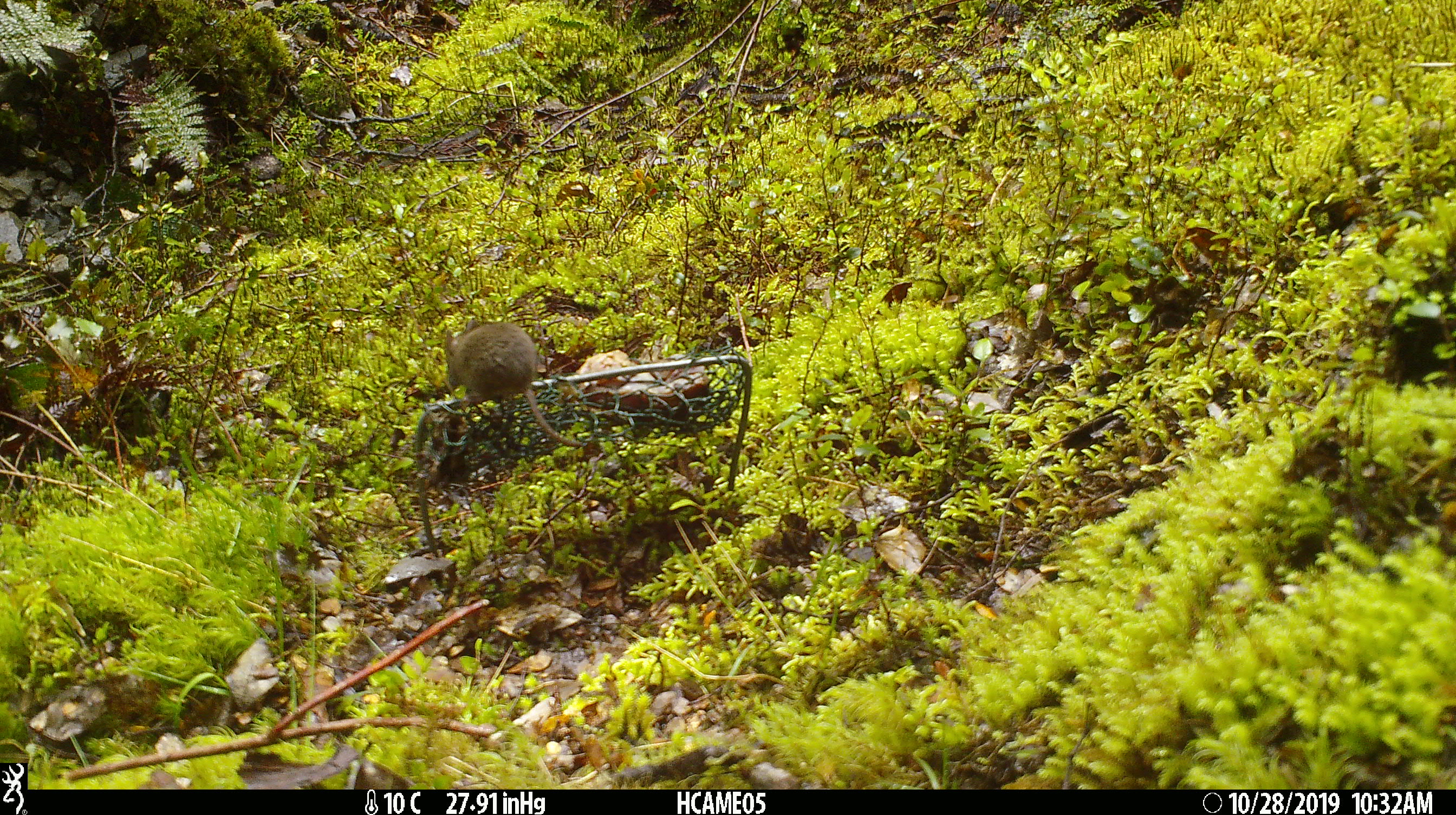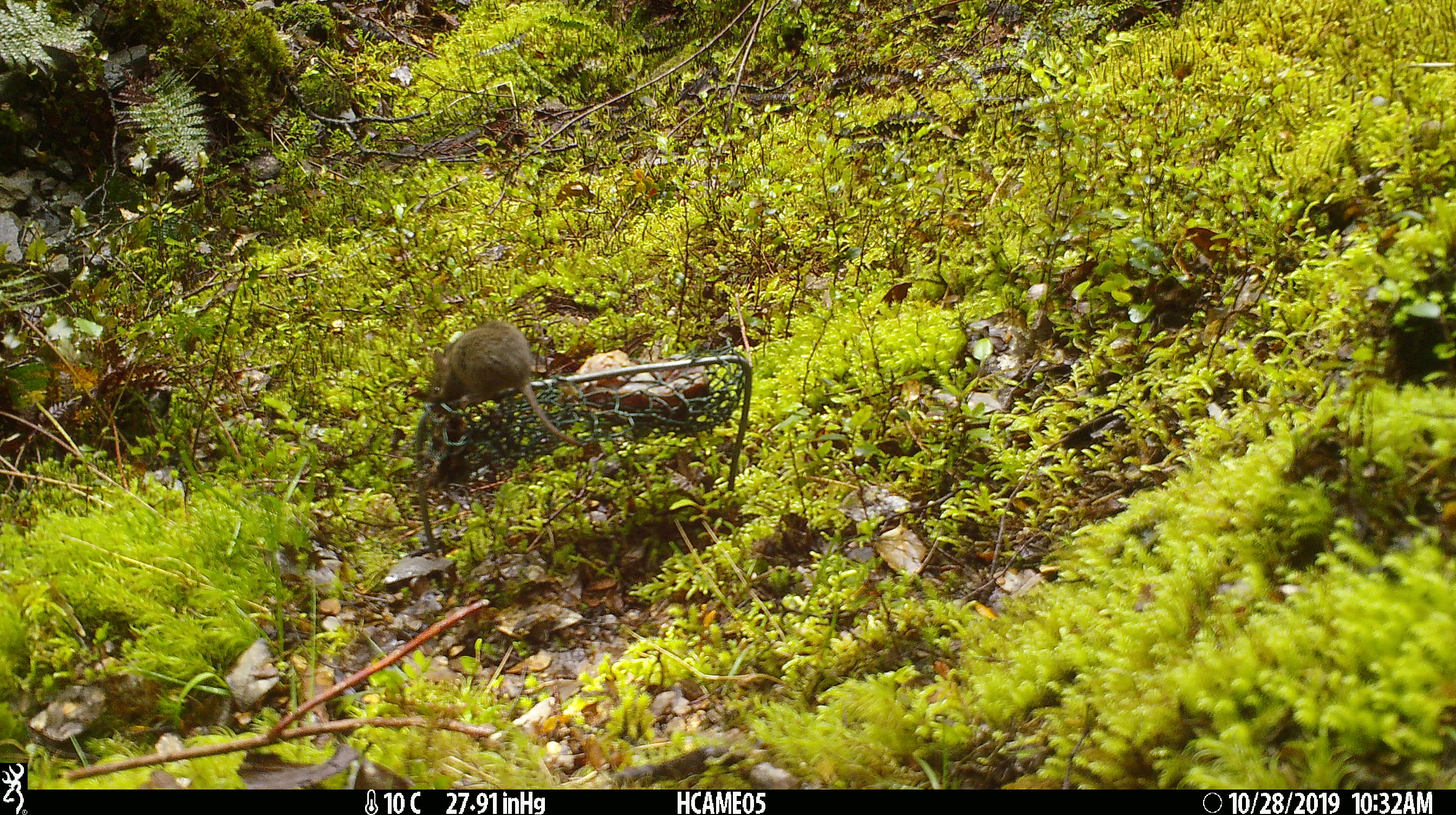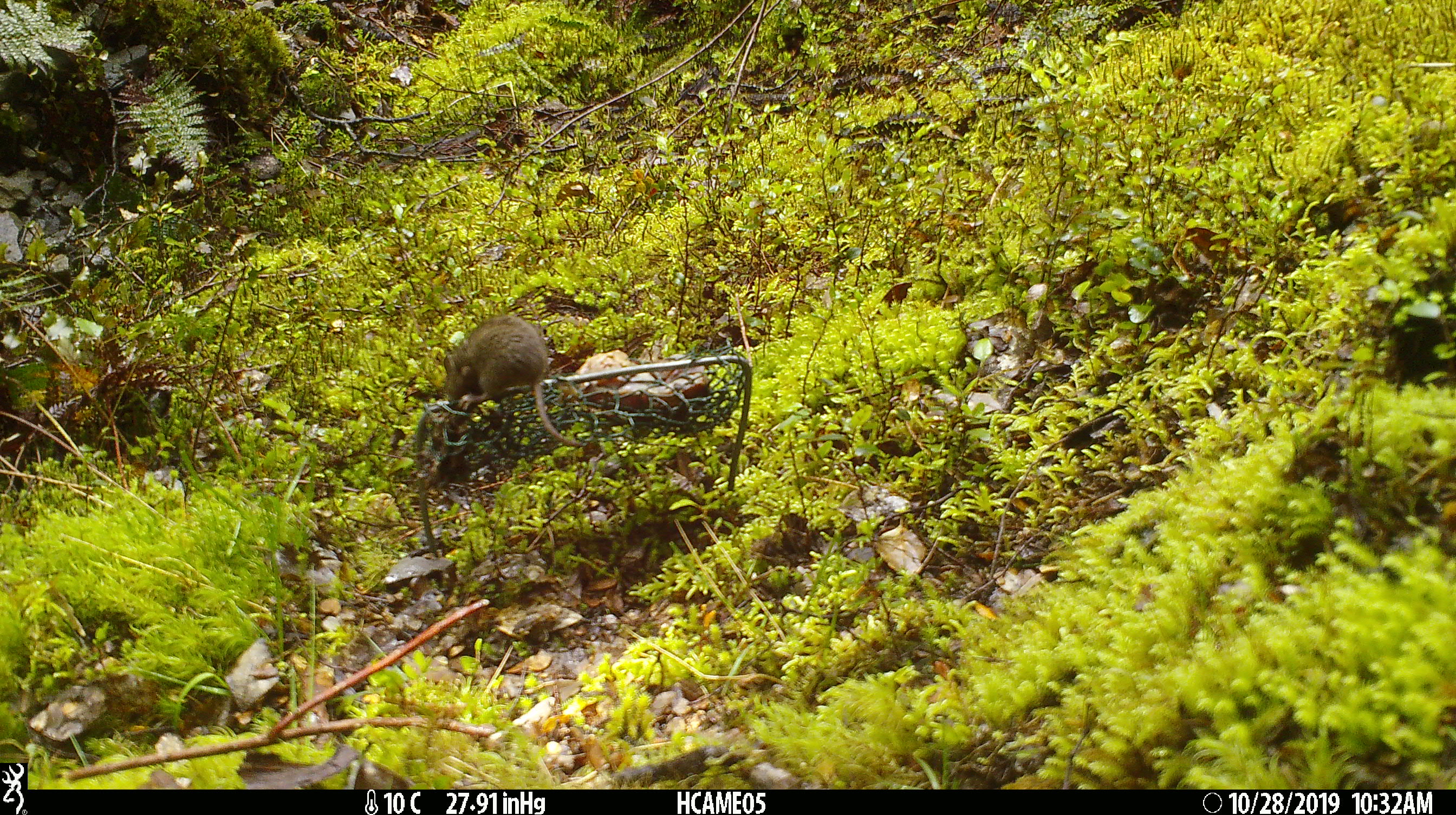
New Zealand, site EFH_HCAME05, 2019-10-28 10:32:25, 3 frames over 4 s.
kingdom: Animalia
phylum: Chordata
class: Mammalia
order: Rodentia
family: Muridae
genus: Mus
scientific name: Mus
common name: mouse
Mouse (Mus).